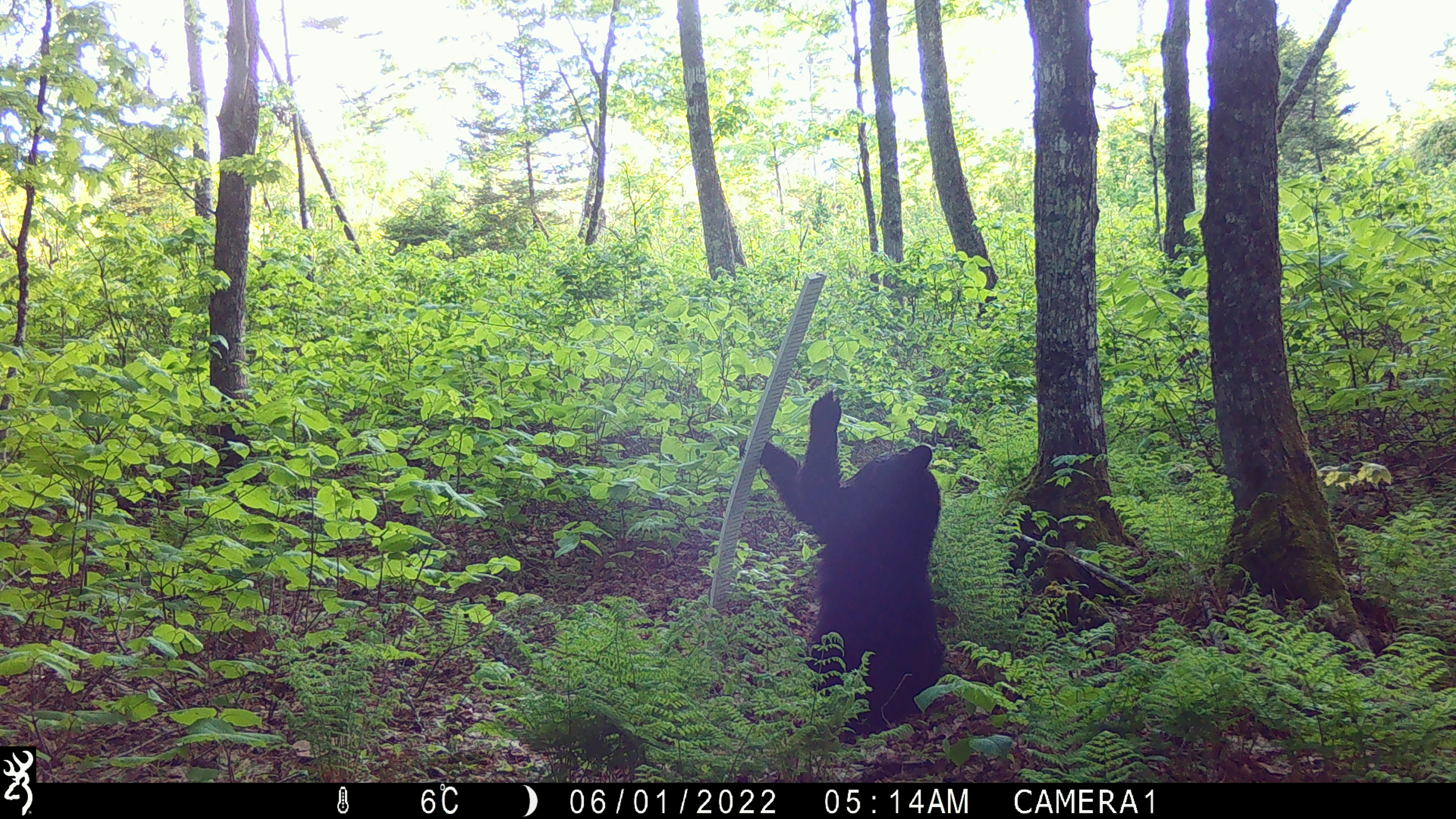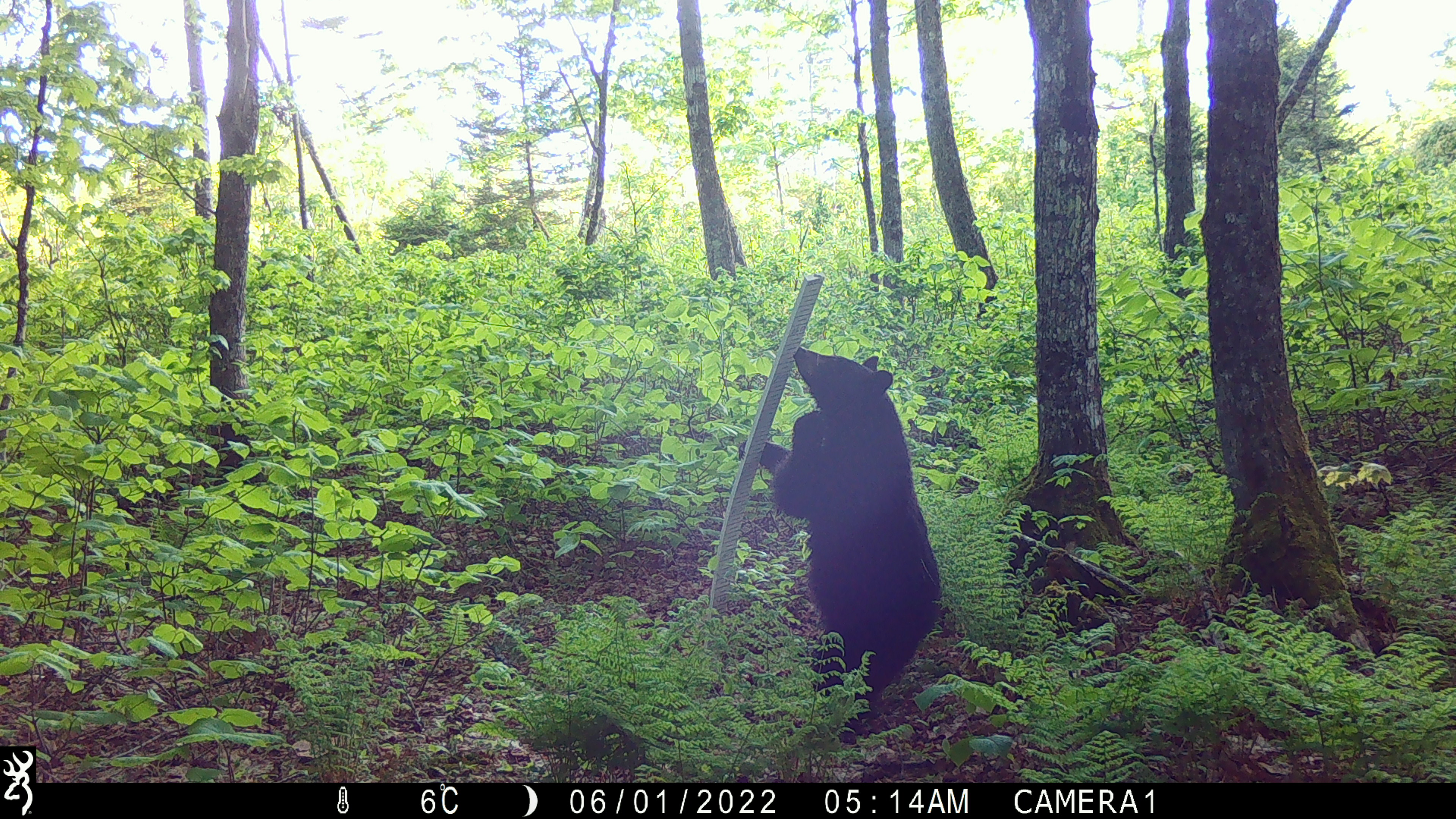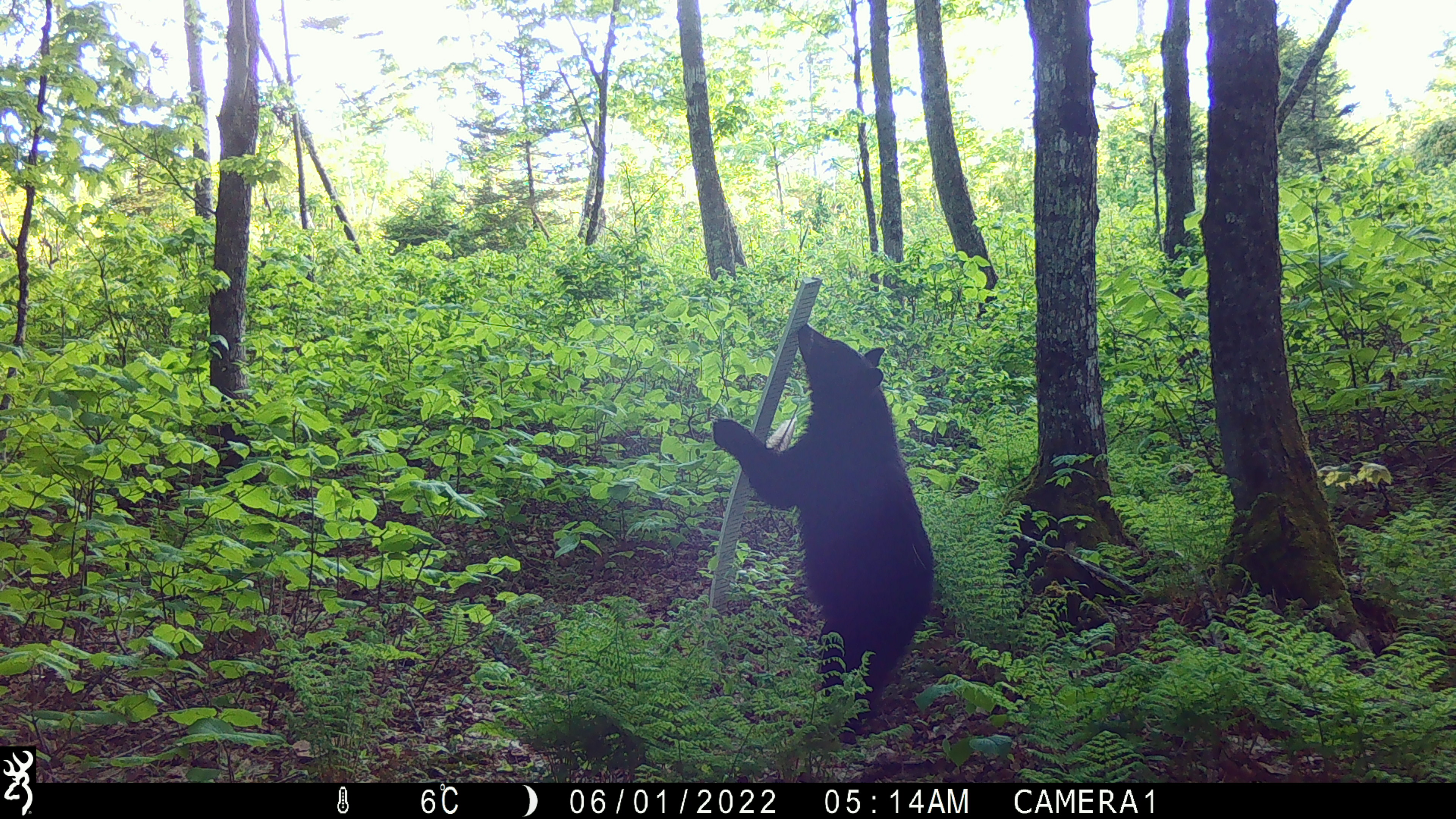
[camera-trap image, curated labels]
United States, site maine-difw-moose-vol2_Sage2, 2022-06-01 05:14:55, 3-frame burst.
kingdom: Animalia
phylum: Chordata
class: Mammalia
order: Carnivora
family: Ursidae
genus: Ursus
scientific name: Ursus americanus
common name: black bear